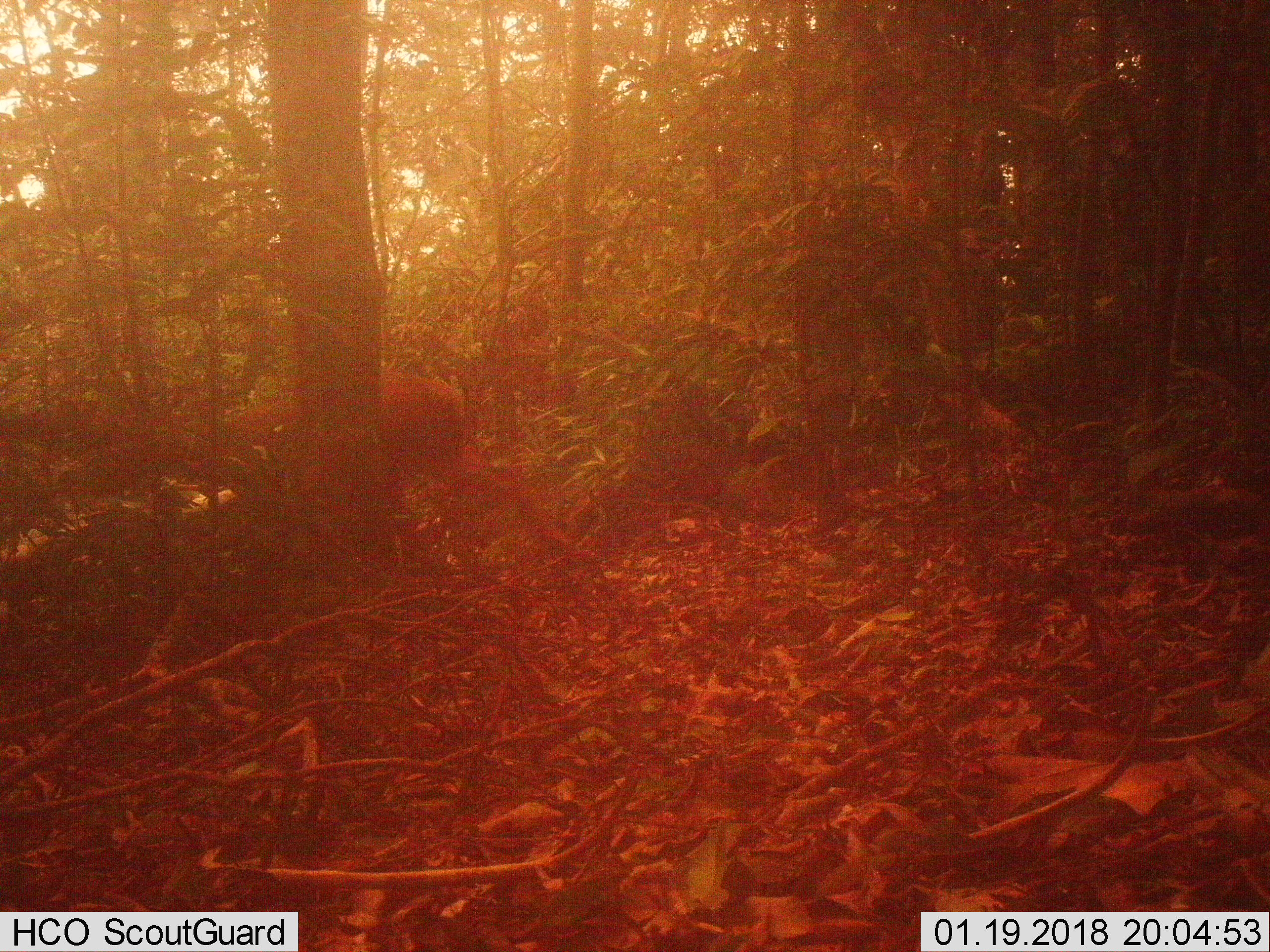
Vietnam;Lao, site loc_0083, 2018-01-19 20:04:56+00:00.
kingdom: Animalia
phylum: Chordata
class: Mammalia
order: Artiodactyla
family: Cervidae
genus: Rusa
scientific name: Rusa unicolor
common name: sambar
Sambar (Rusa unicolor). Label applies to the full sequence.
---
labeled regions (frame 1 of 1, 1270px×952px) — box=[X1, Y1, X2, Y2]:
sambar: box=[233, 367, 576, 551]